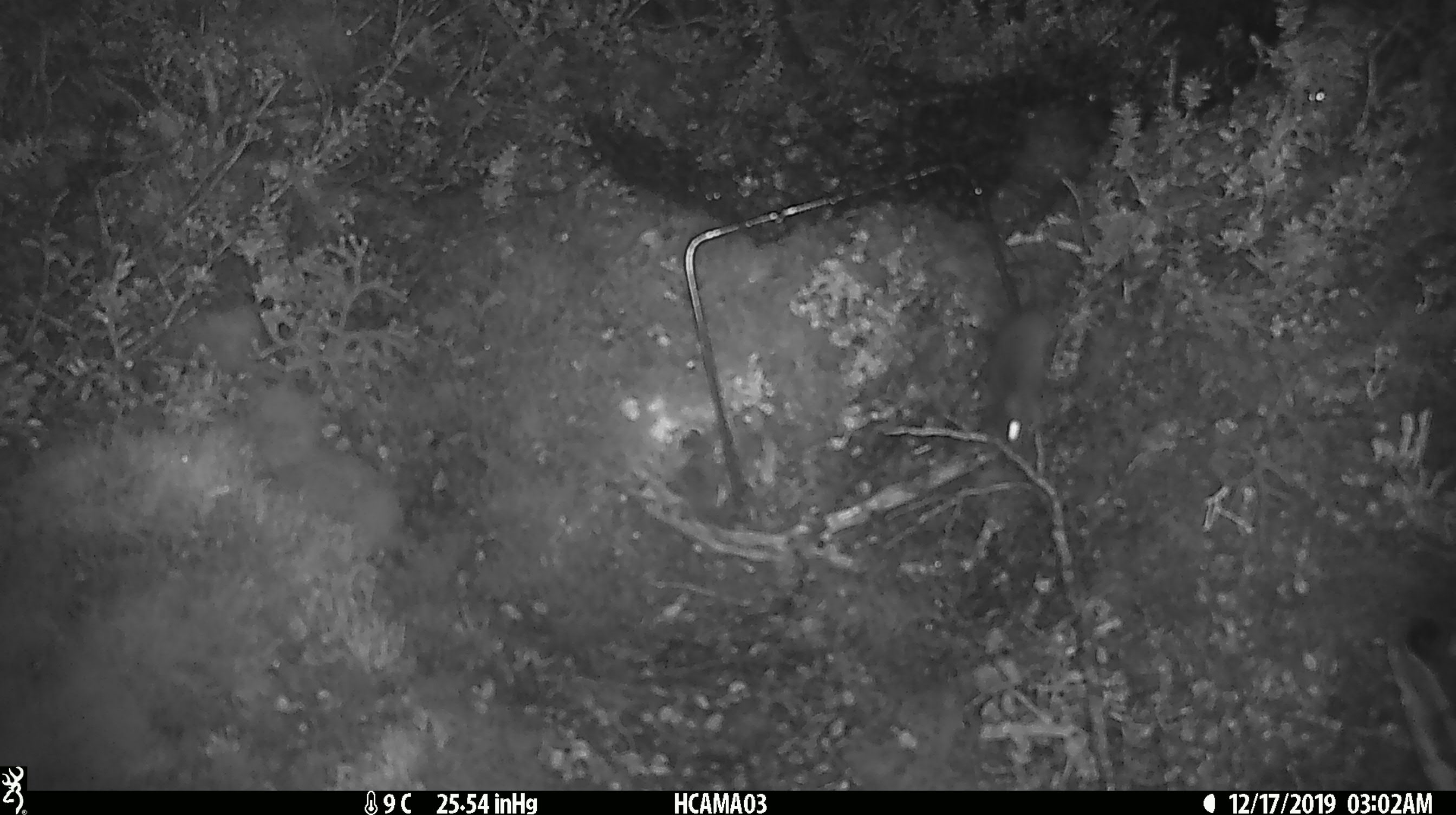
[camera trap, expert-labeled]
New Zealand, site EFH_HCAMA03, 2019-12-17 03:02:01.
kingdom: Animalia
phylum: Chordata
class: Mammalia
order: Rodentia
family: Muridae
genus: Mus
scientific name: Mus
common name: mouse